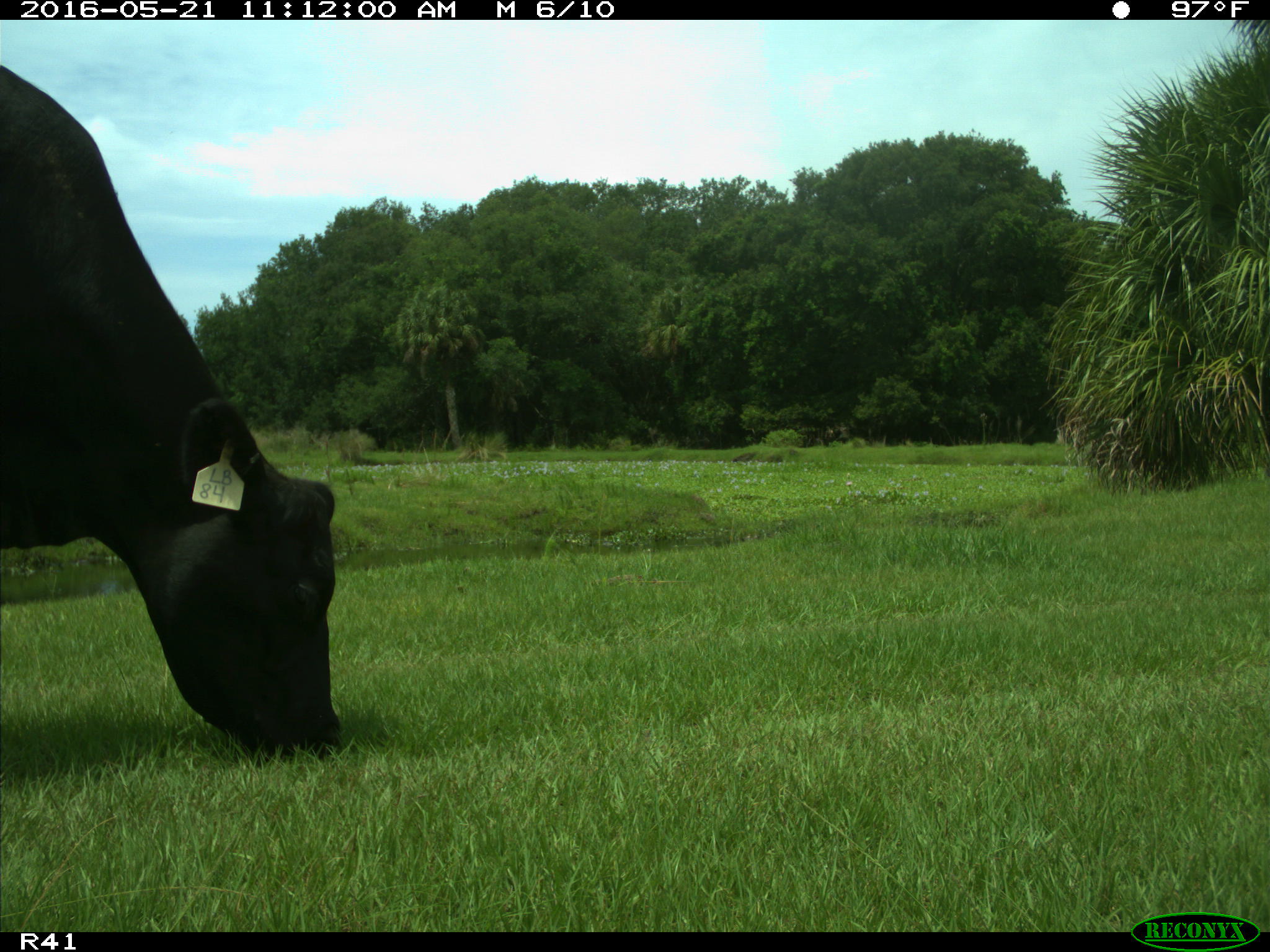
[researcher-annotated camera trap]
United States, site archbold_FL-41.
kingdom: Animalia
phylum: Chordata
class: Mammalia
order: Artiodactyla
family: Bovidae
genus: Bos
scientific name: Bos taurus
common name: domestic cow